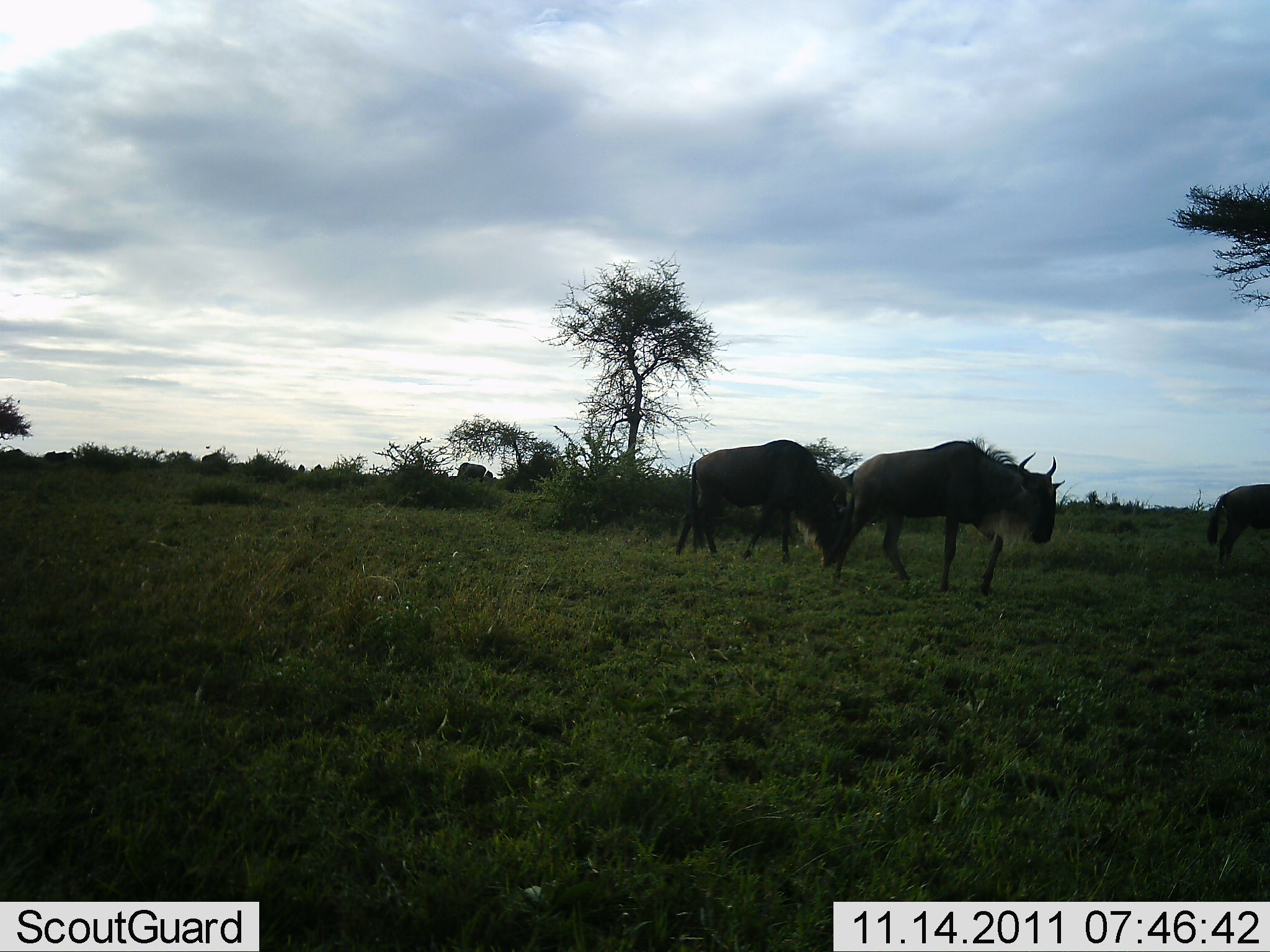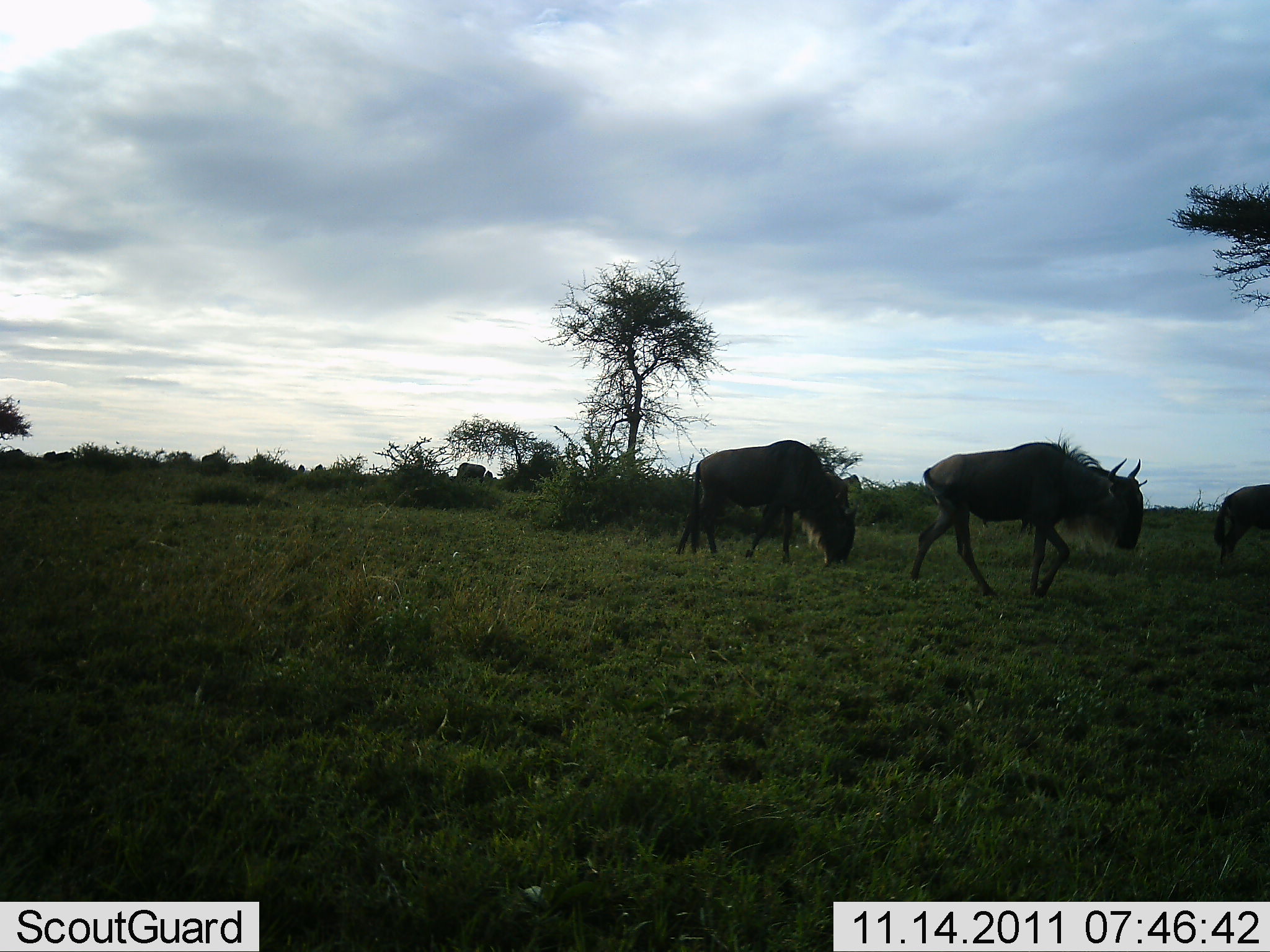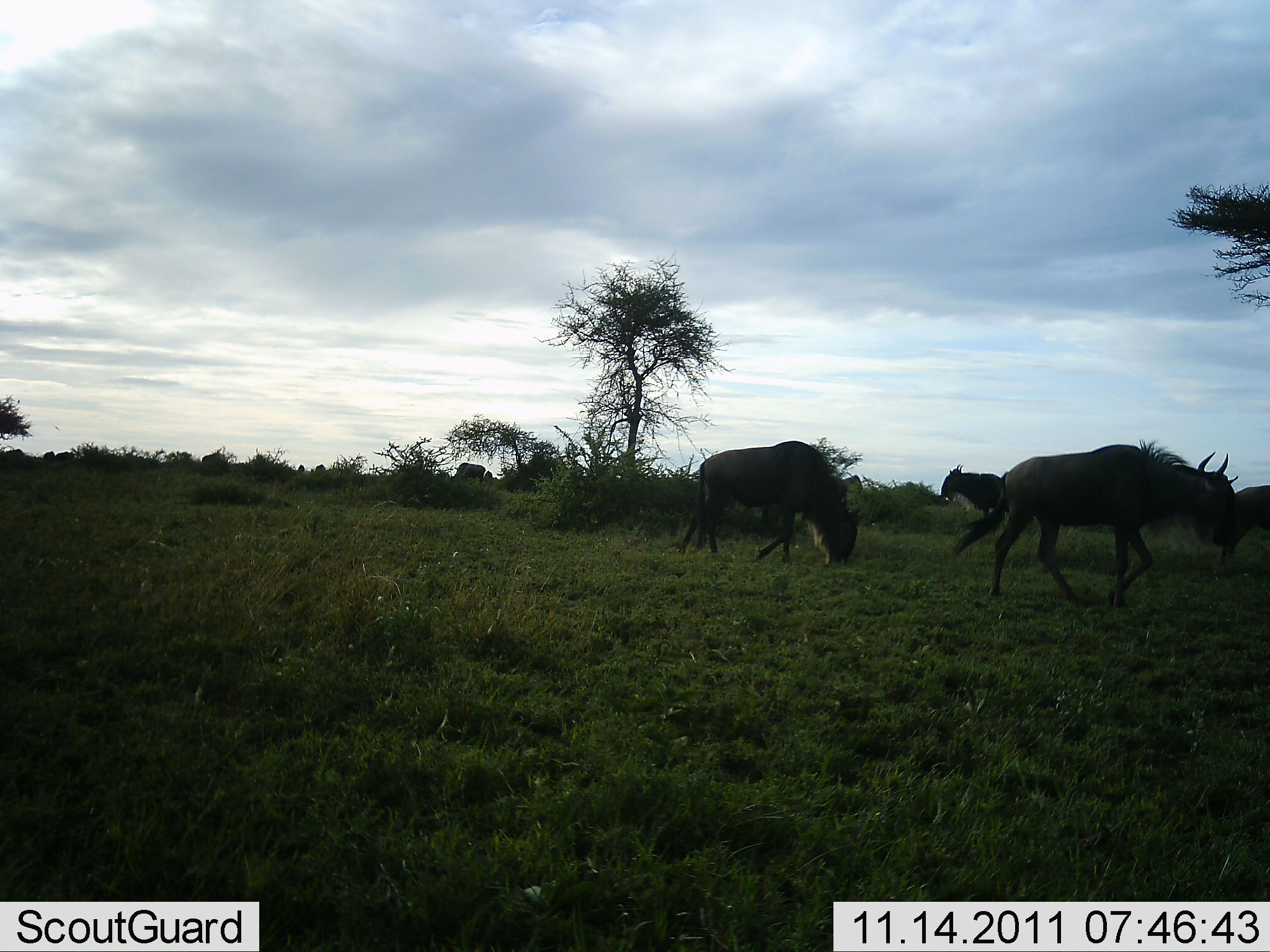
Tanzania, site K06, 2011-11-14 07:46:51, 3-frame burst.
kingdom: Animalia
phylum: Chordata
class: Mammalia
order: Artiodactyla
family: Bovidae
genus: Connochaetes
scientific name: Connochaetes taurinus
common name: blue wildebeest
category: wildebeest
Wildebeest (blue wildebeest) (Connochaetes taurinus), count 4. Behavior (volunteer vote fractions): standing 45%, resting 0%, moving 82%, interacting 0%. Young present (vote fraction): 0%. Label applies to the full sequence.